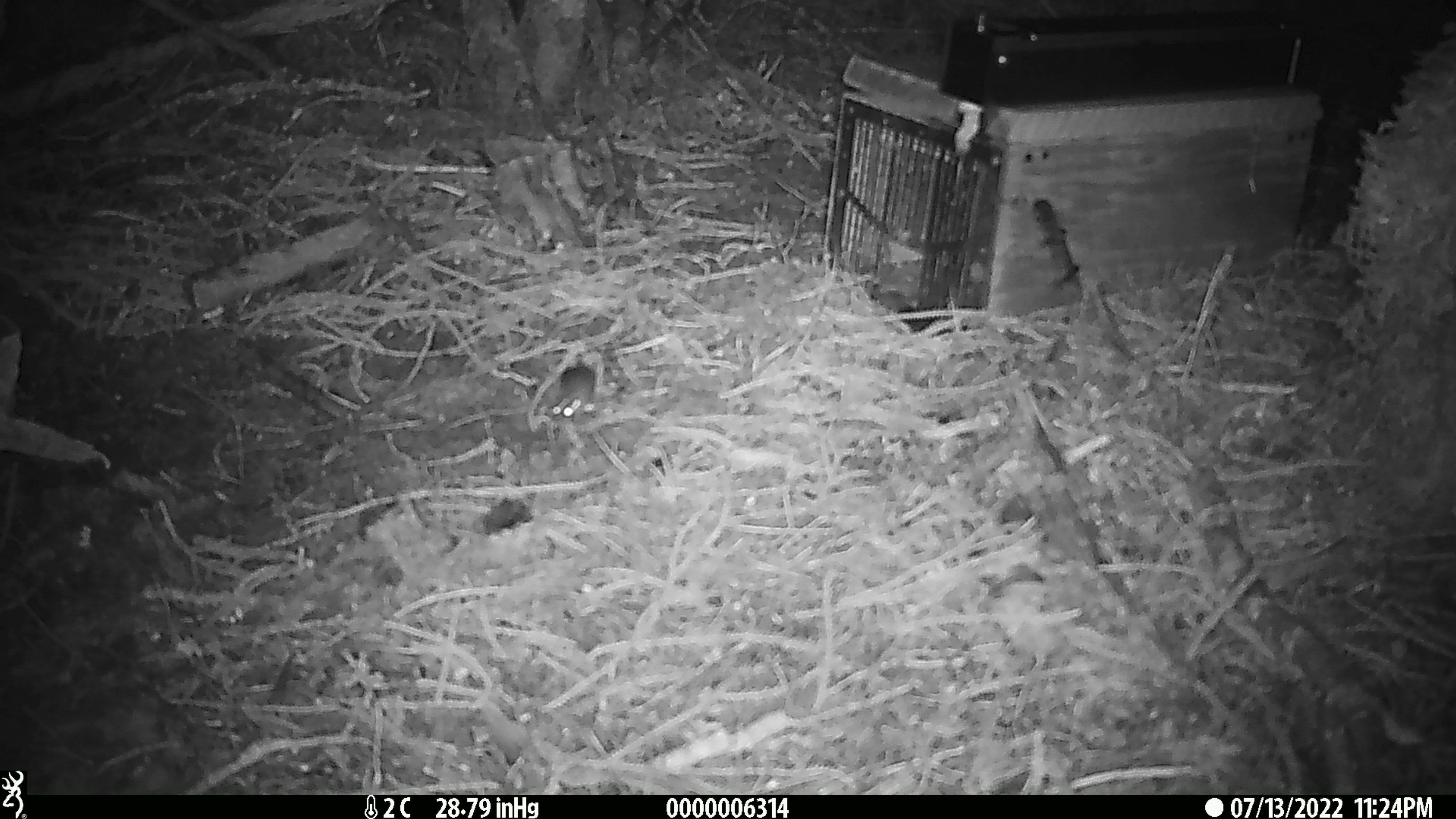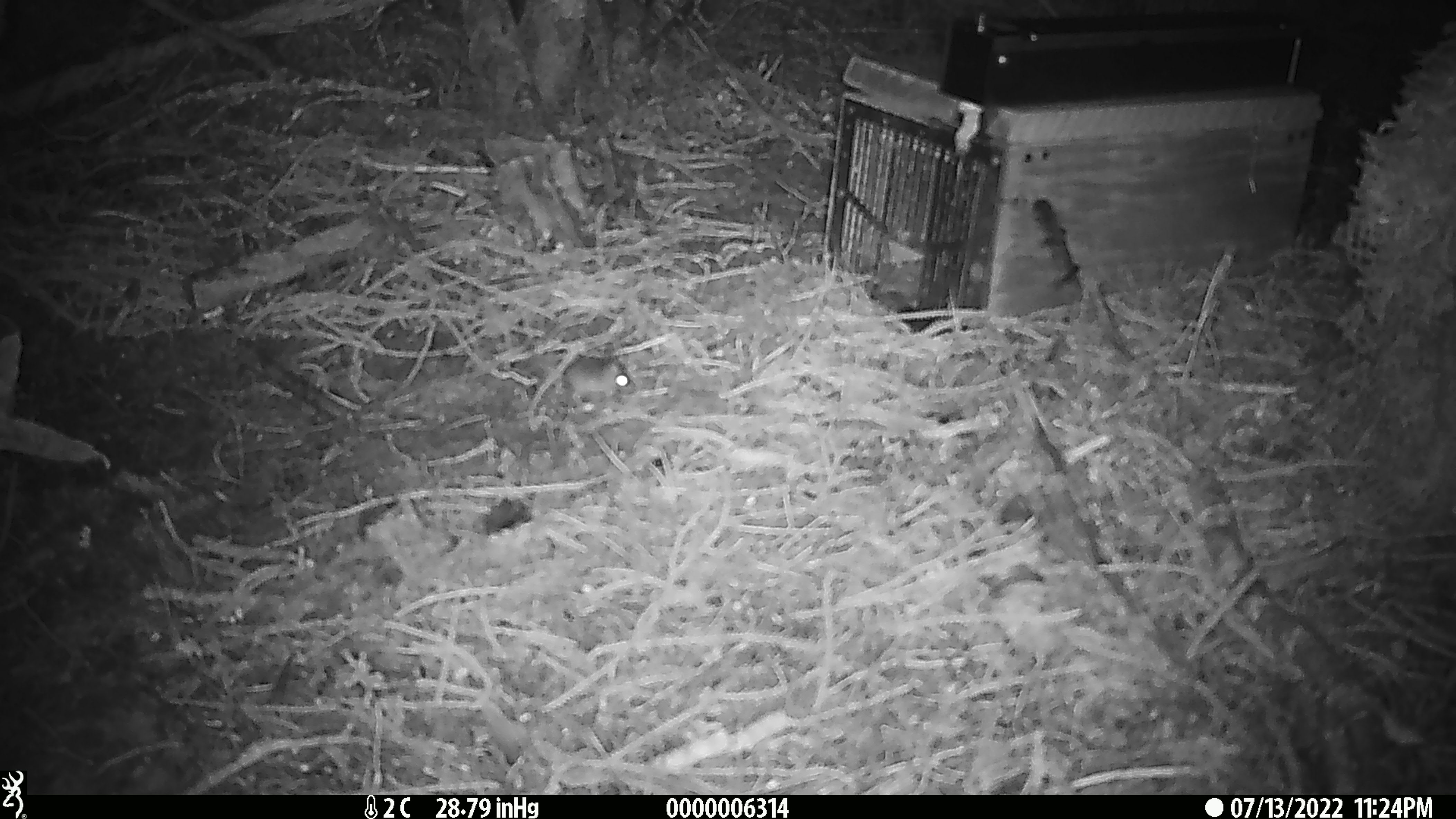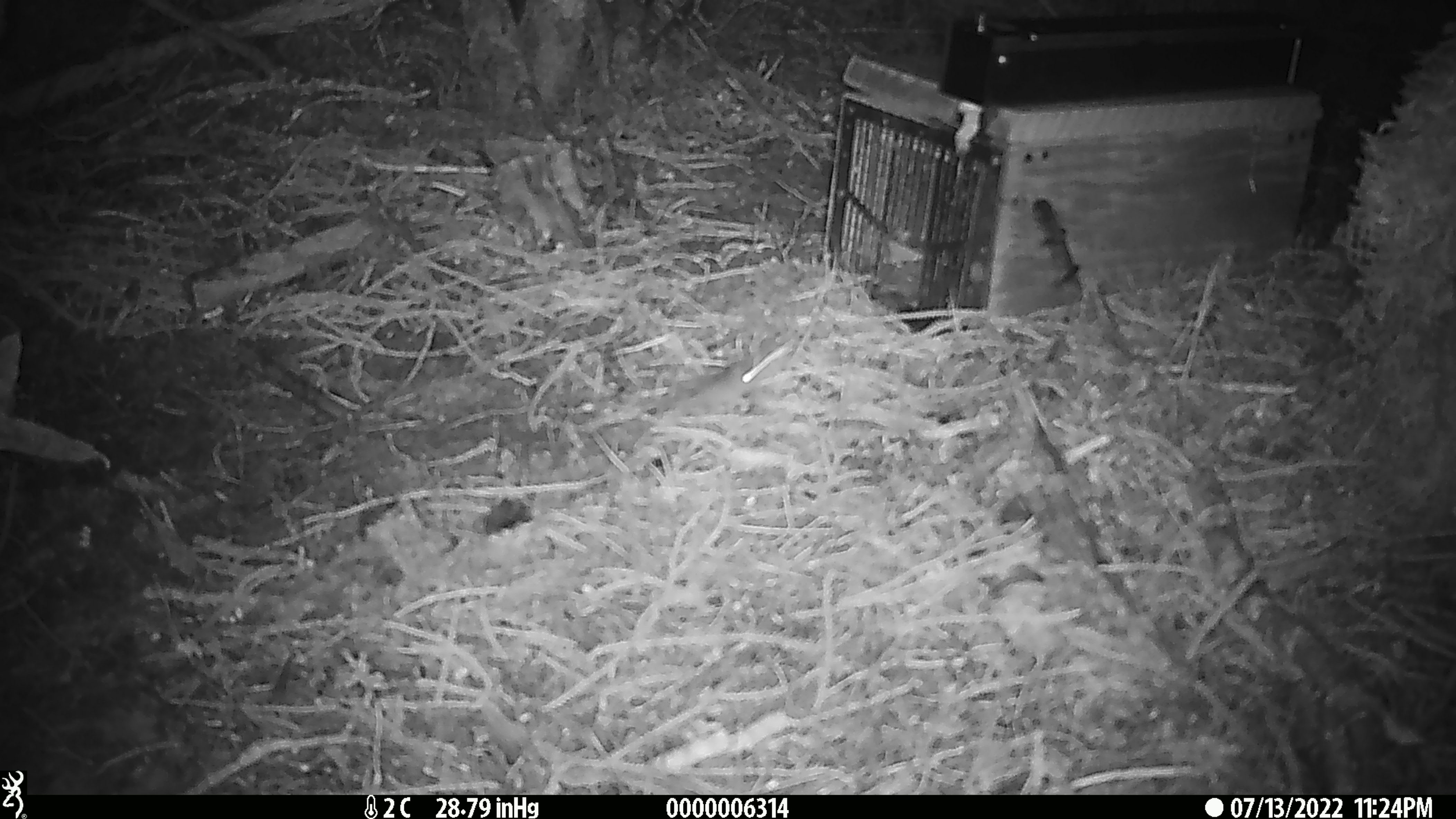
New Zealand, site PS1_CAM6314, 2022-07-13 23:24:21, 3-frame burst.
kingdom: Animalia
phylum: Chordata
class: Mammalia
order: Rodentia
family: Muridae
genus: Mus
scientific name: Mus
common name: mouse